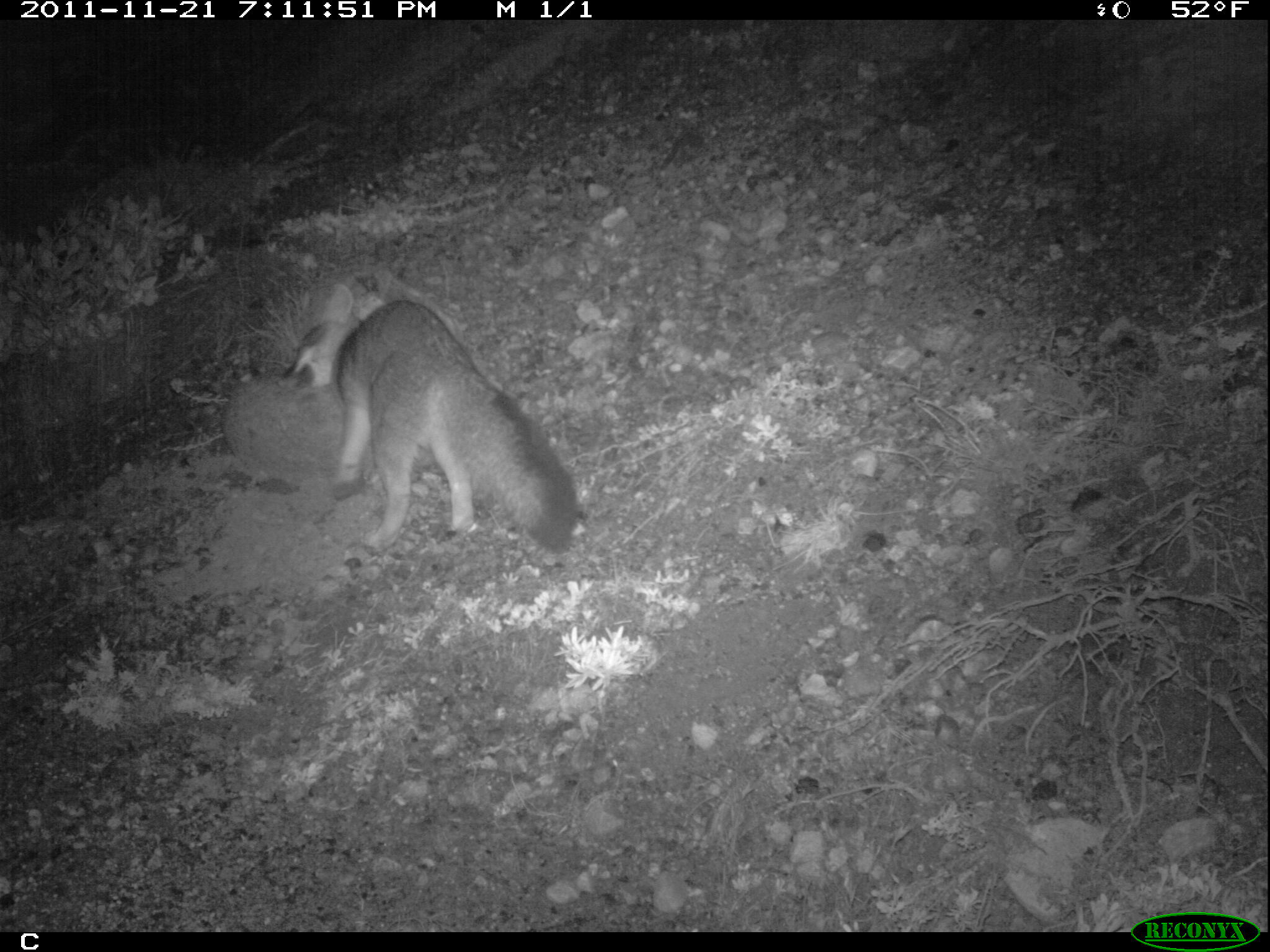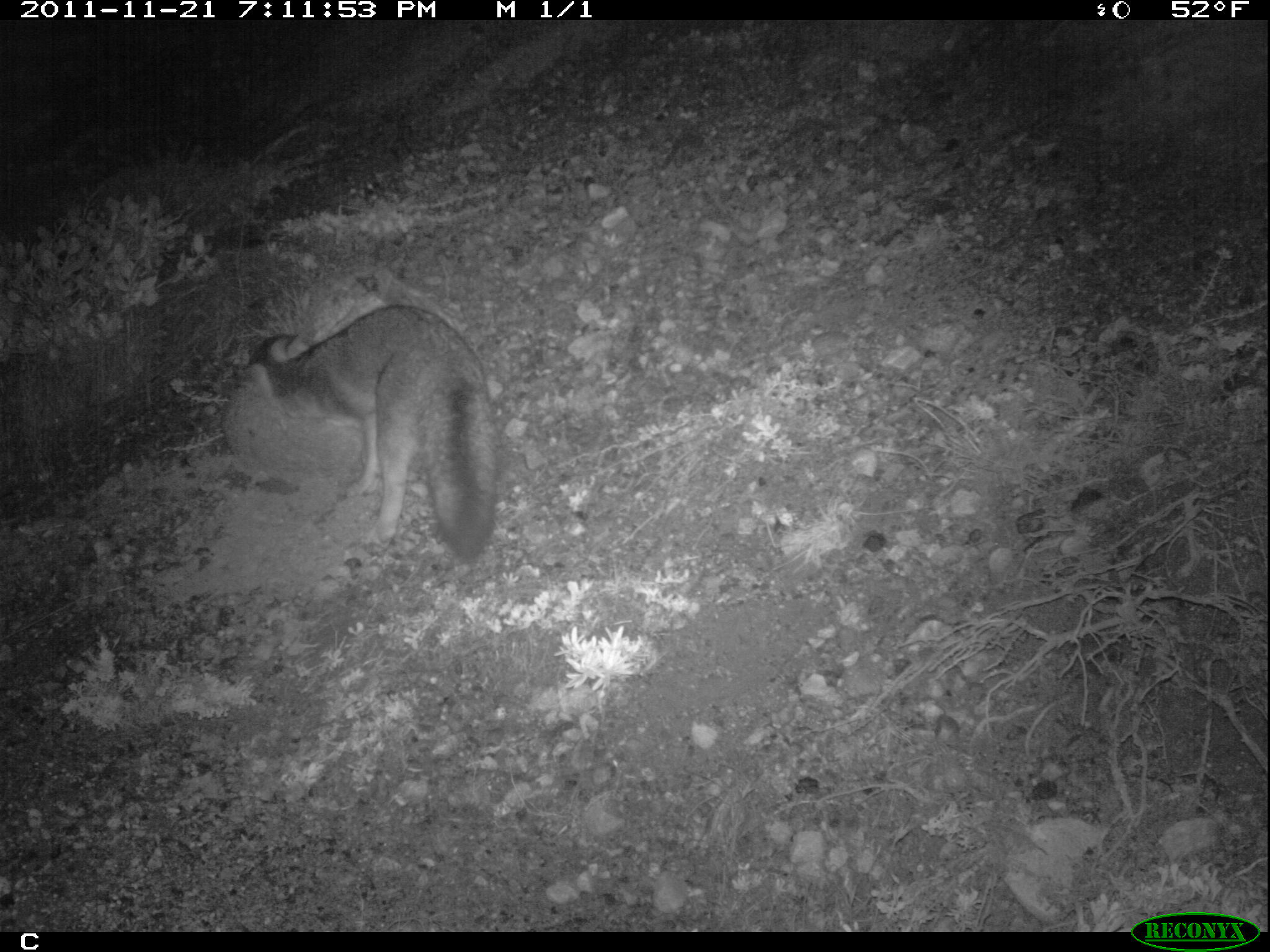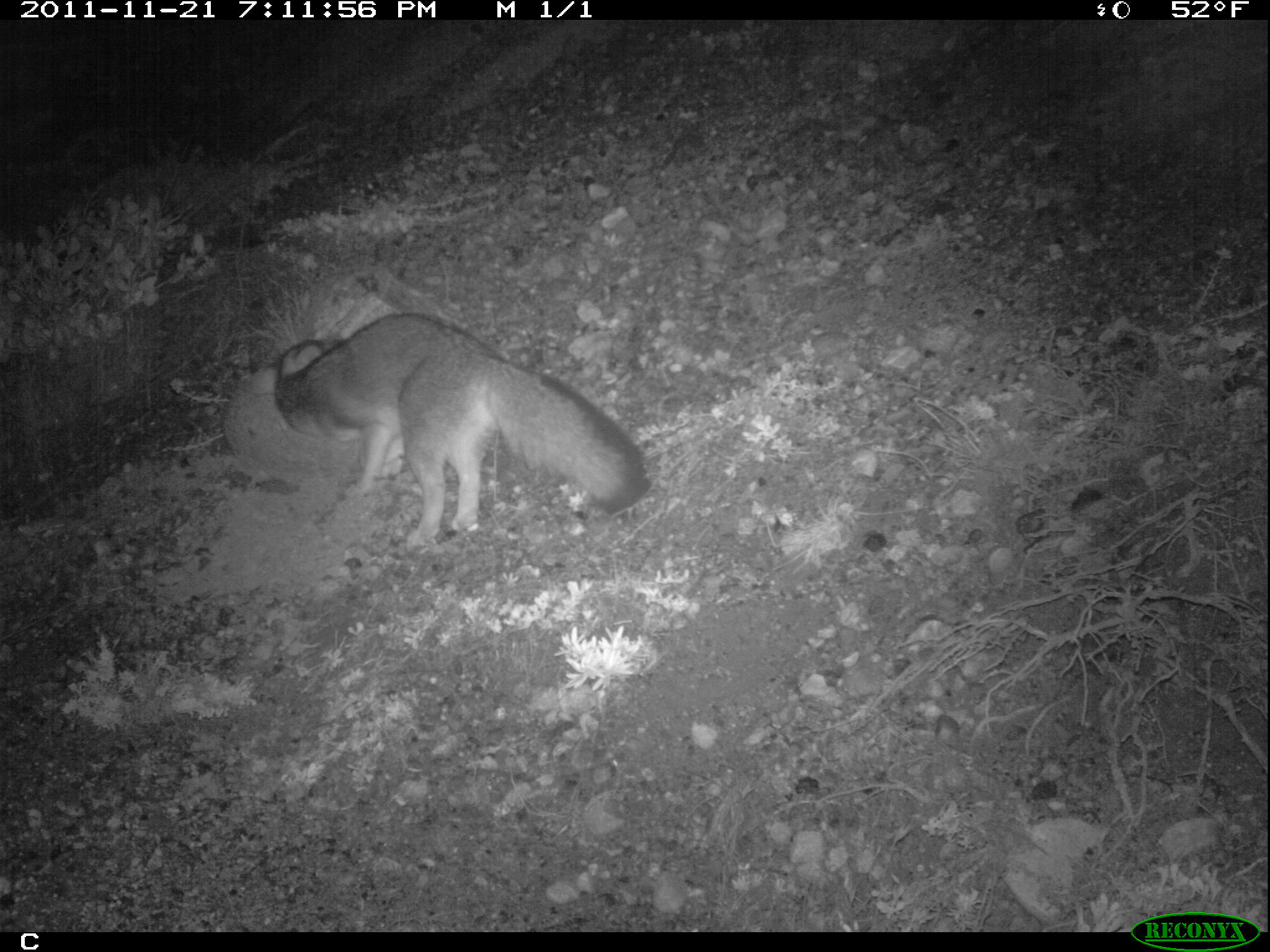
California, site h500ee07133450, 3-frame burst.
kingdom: Animalia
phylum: Chordata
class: Mammalia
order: Carnivora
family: Canidae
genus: Urocyon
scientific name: Urocyon littoralis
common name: island fox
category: fox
Fox (island fox) (Urocyon littoralis).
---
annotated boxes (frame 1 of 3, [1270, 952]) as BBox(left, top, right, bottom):
fox: BBox(285, 296, 579, 552)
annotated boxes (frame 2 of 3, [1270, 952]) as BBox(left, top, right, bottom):
fox: BBox(242, 303, 502, 558)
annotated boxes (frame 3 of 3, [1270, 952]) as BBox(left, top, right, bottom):
fox: BBox(275, 312, 646, 548)